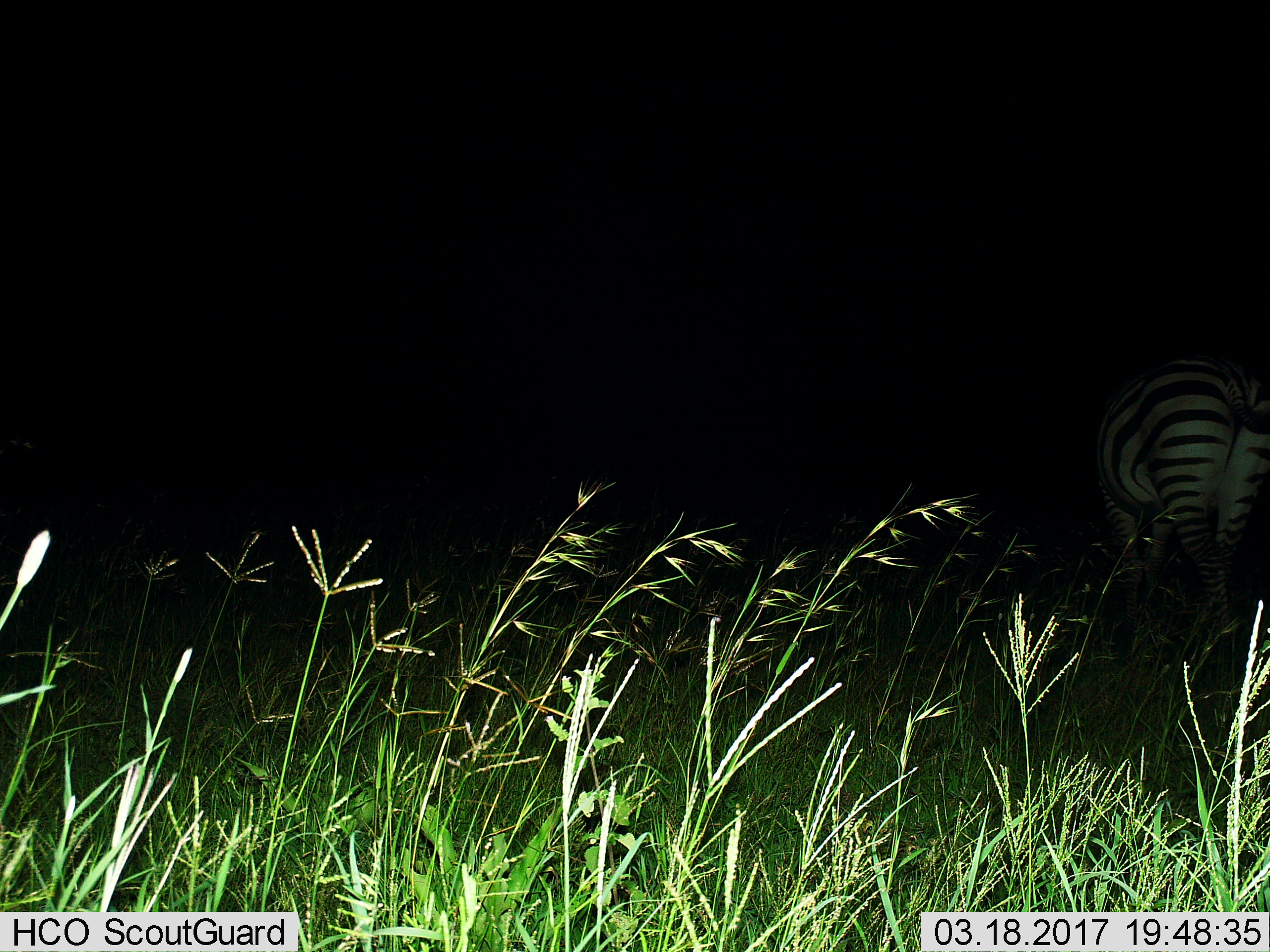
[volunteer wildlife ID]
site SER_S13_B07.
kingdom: Animalia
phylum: Chordata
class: Mammalia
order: Perissodactyla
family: Equidae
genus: Equus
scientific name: Equus quagga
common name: plains zebra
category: zebraplains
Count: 1.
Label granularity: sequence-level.